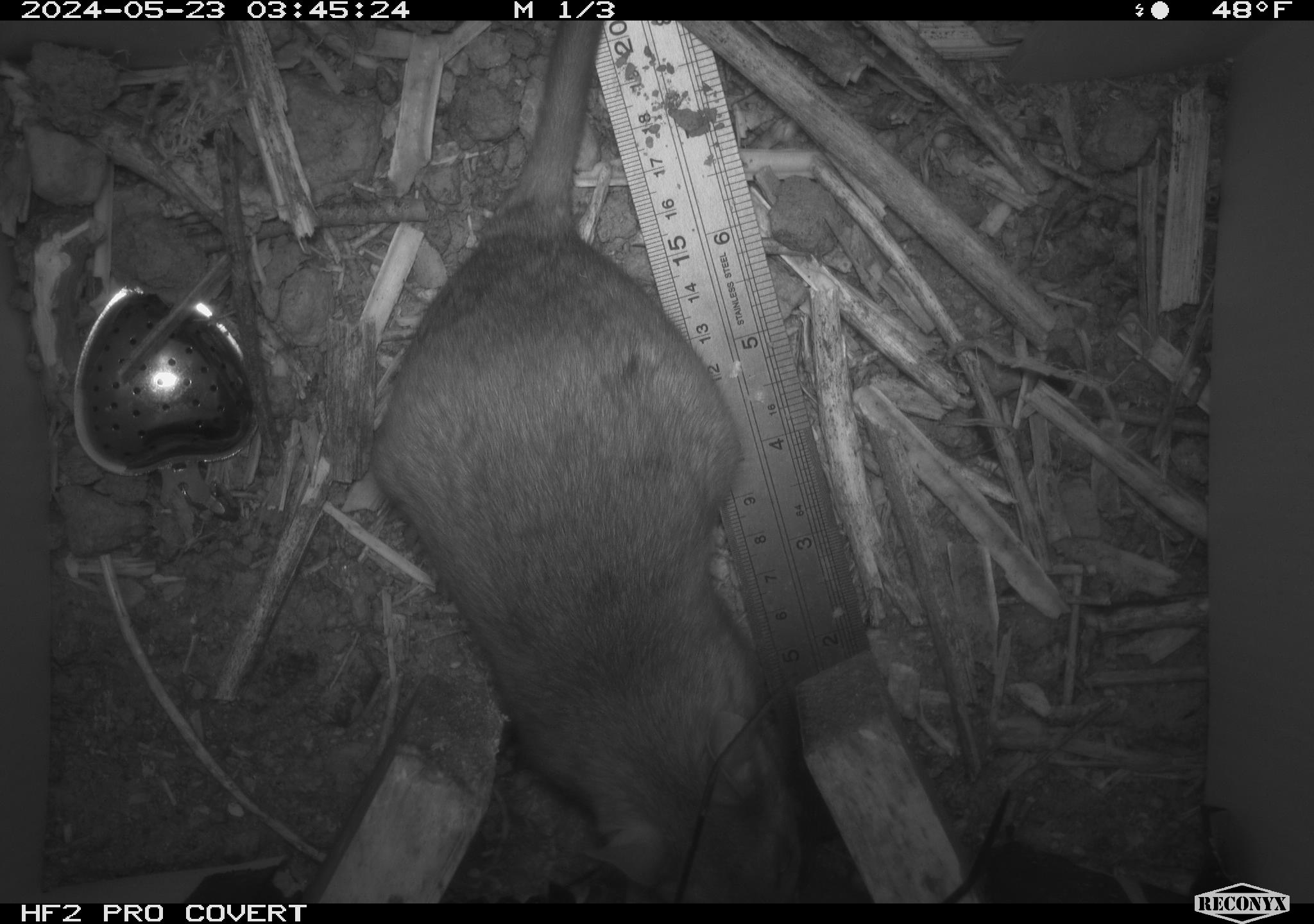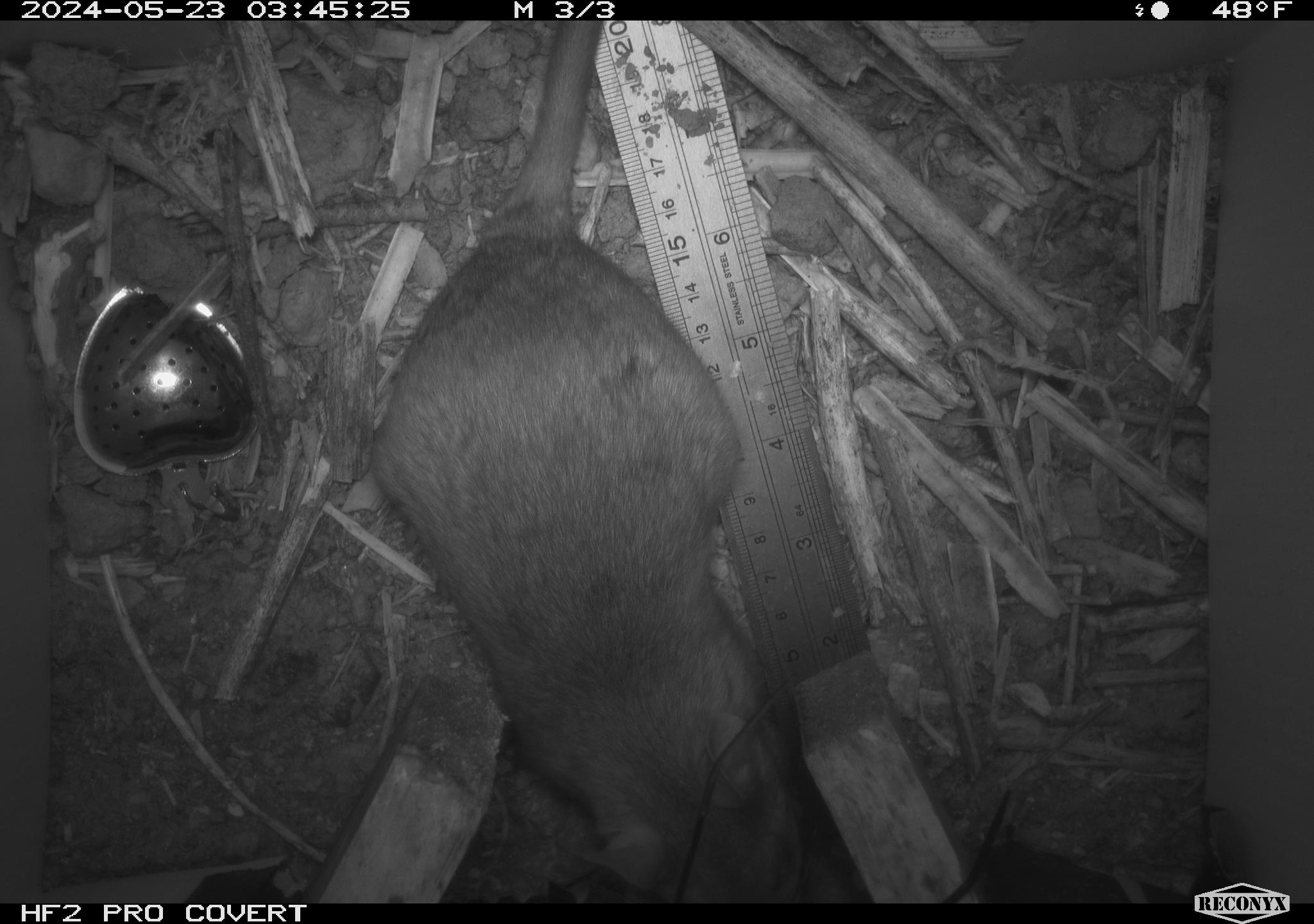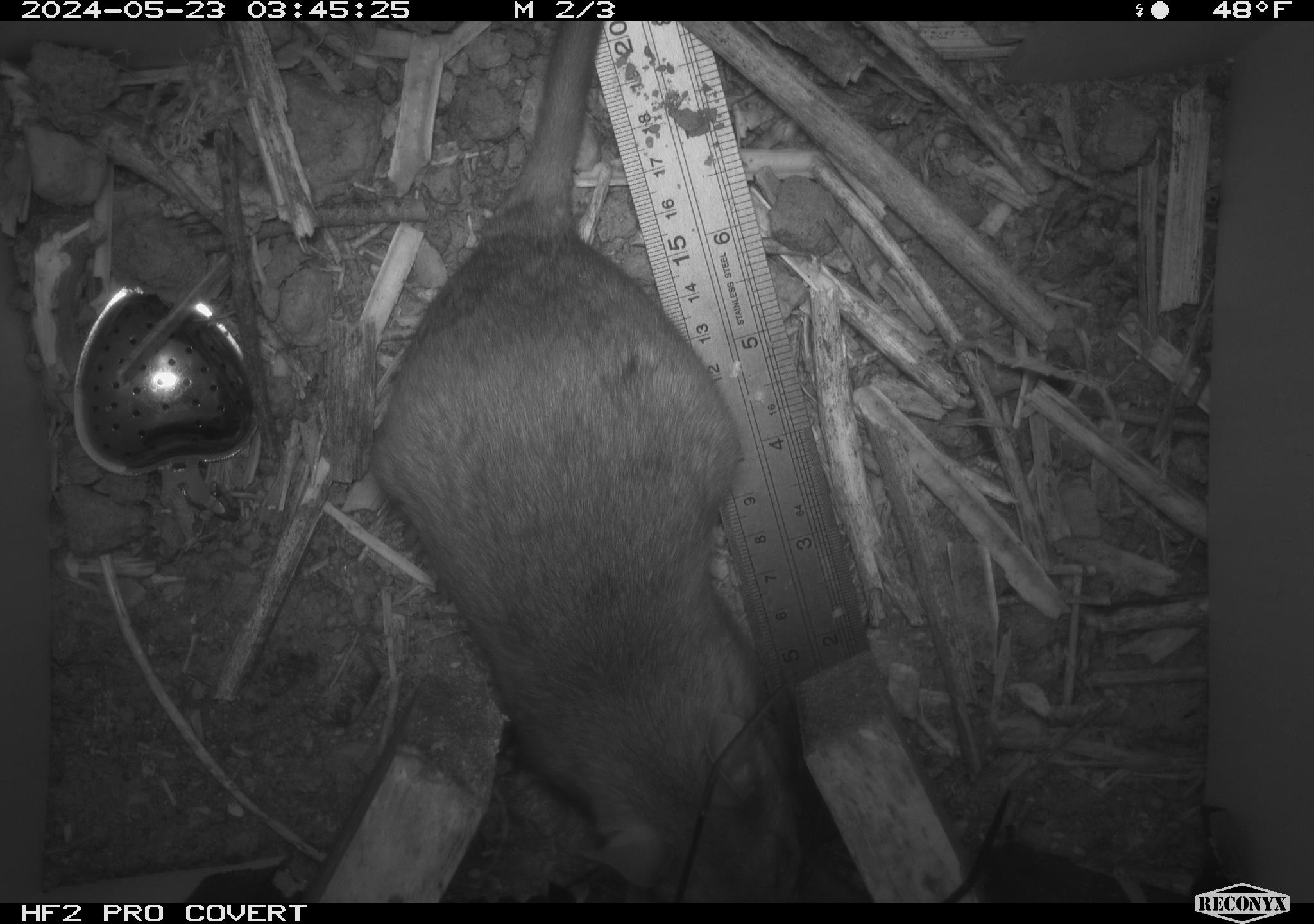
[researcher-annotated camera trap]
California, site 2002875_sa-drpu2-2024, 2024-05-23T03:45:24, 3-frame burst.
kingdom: Animalia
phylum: Chordata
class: Mammalia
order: Rodentia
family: Cricetidae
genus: Neotoma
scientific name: Neotoma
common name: pack rat or woodrat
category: neotoma species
Neotoma species (pack rat or woodrat) (Neotoma).